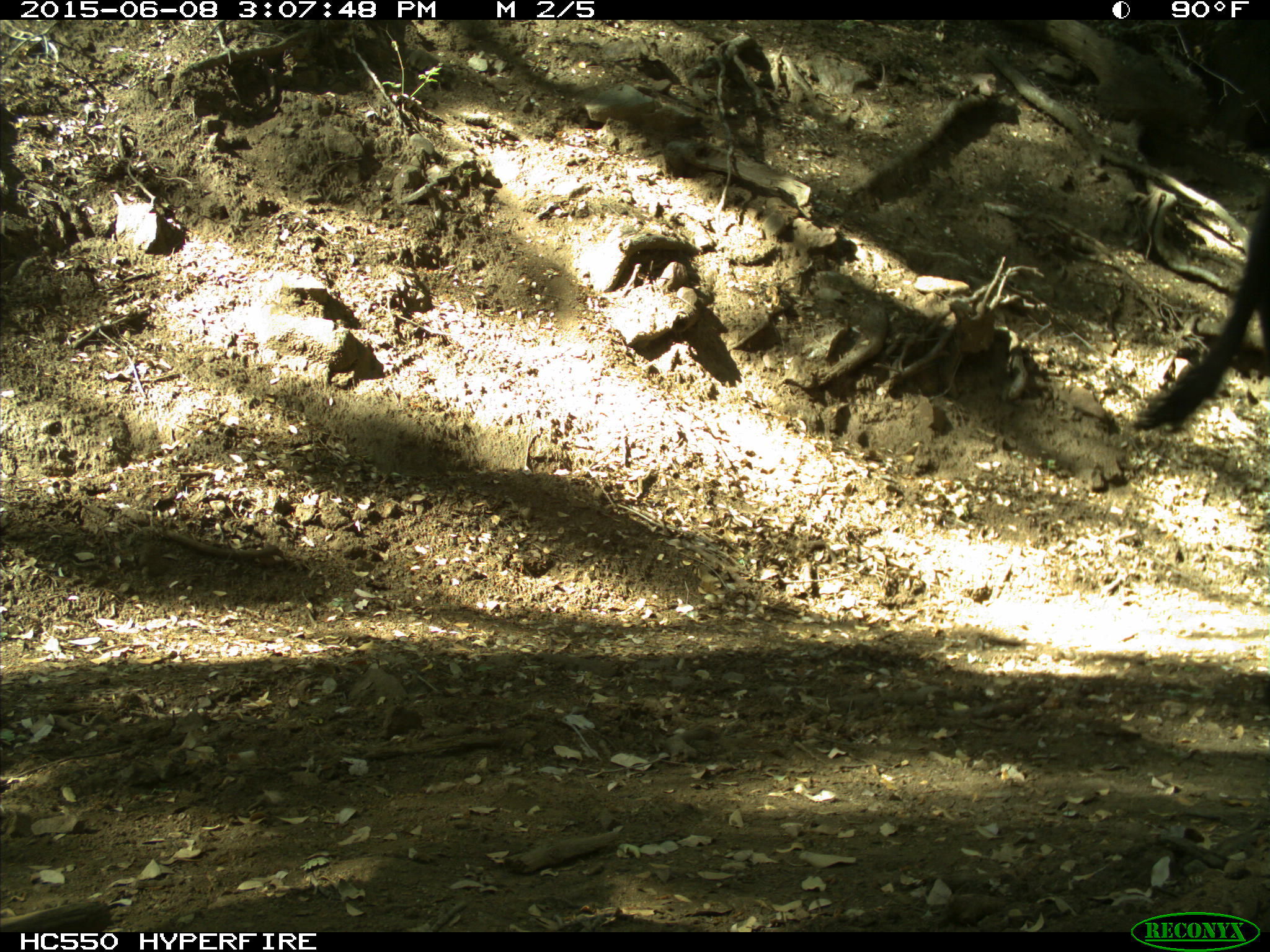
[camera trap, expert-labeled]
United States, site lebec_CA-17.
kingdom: Animalia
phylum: Chordata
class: Mammalia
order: Artiodactyla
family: Bovidae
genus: Bos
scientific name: Bos taurus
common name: domestic cow